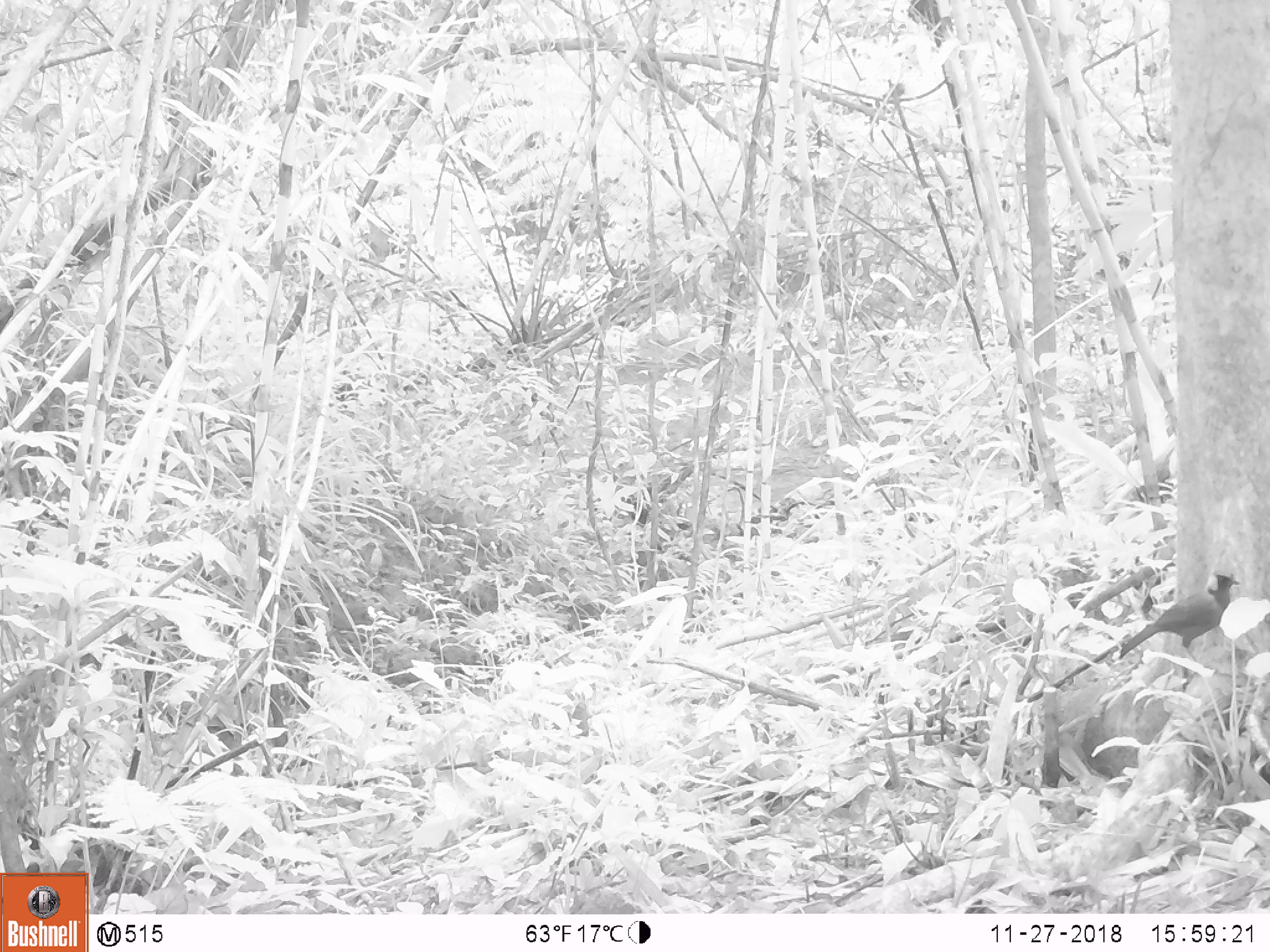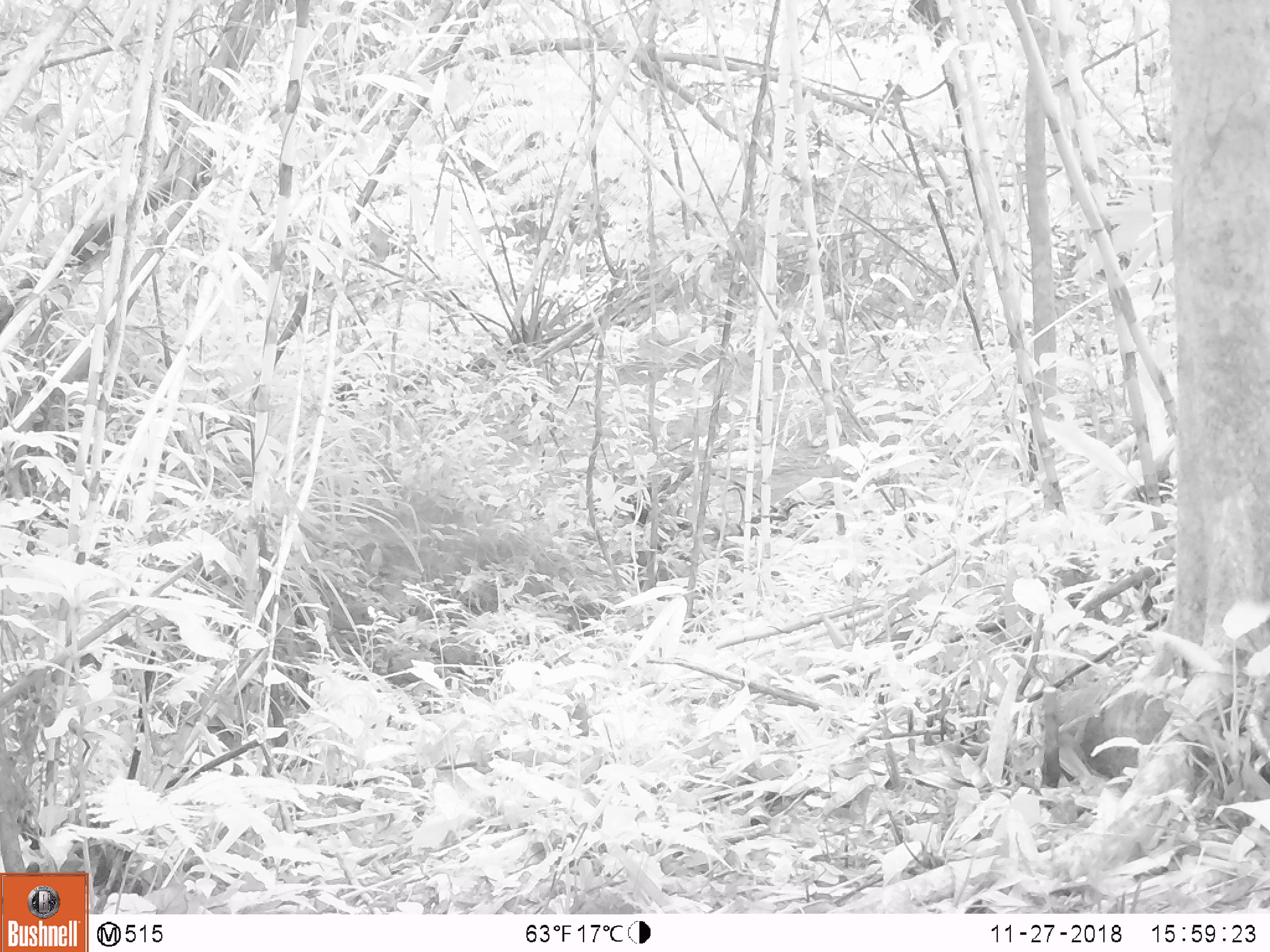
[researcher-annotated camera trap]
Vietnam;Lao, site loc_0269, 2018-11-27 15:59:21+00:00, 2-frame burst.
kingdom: Animalia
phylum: Chordata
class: Aves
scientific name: Aves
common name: bird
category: unidentified bird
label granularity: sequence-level